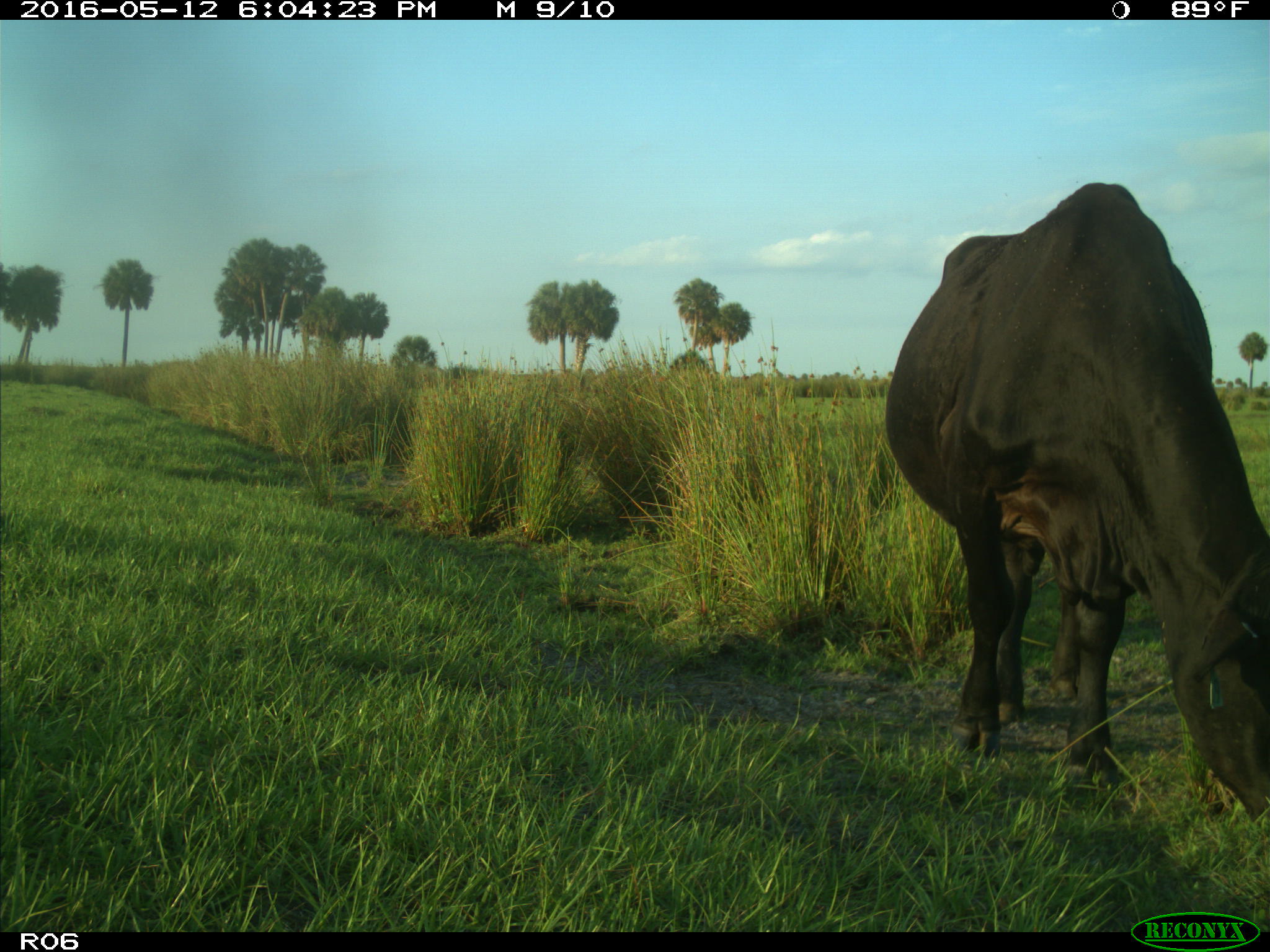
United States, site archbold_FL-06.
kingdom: Animalia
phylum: Chordata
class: Mammalia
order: Artiodactyla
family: Bovidae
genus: Bos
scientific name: Bos taurus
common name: domestic cow